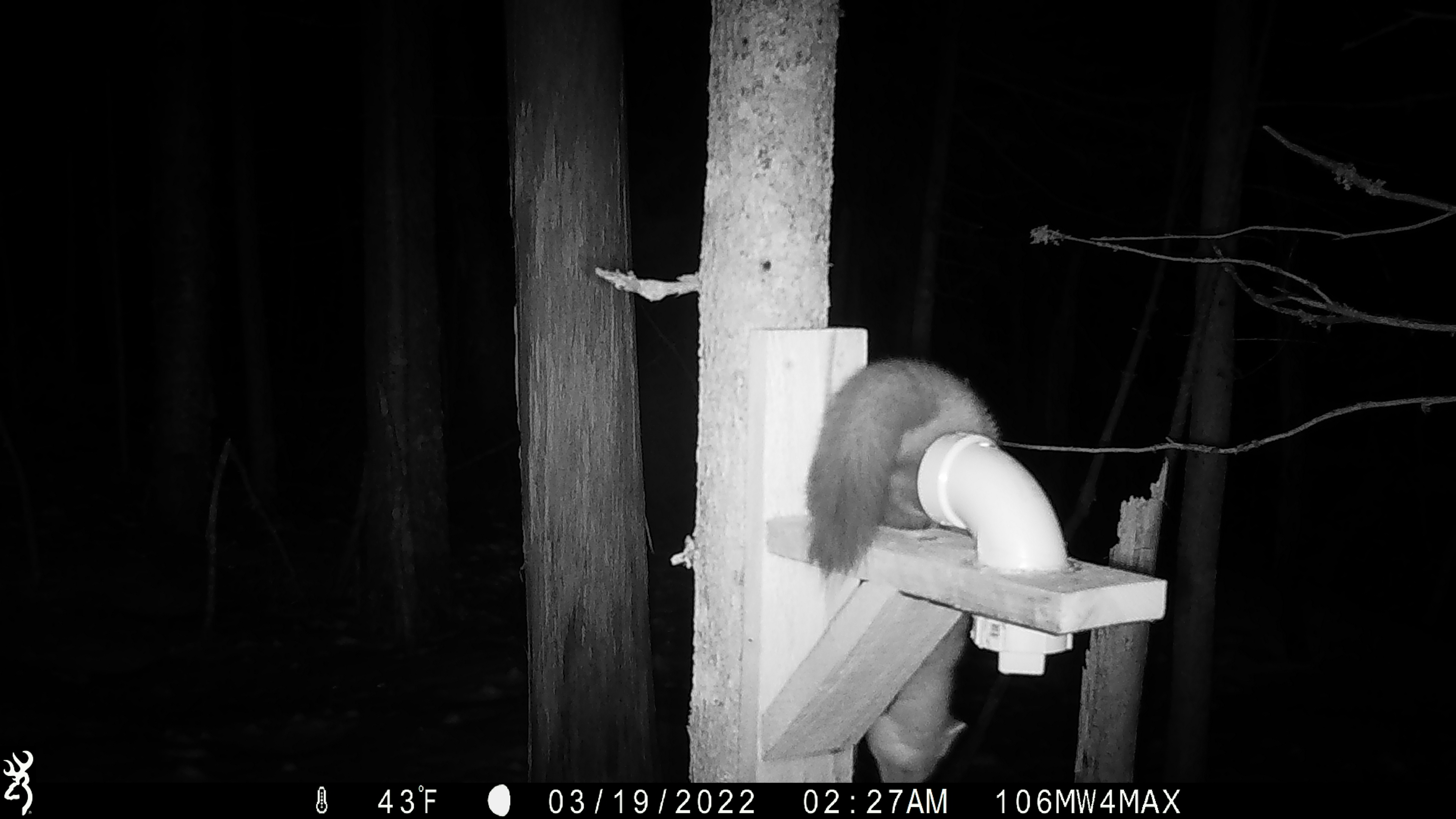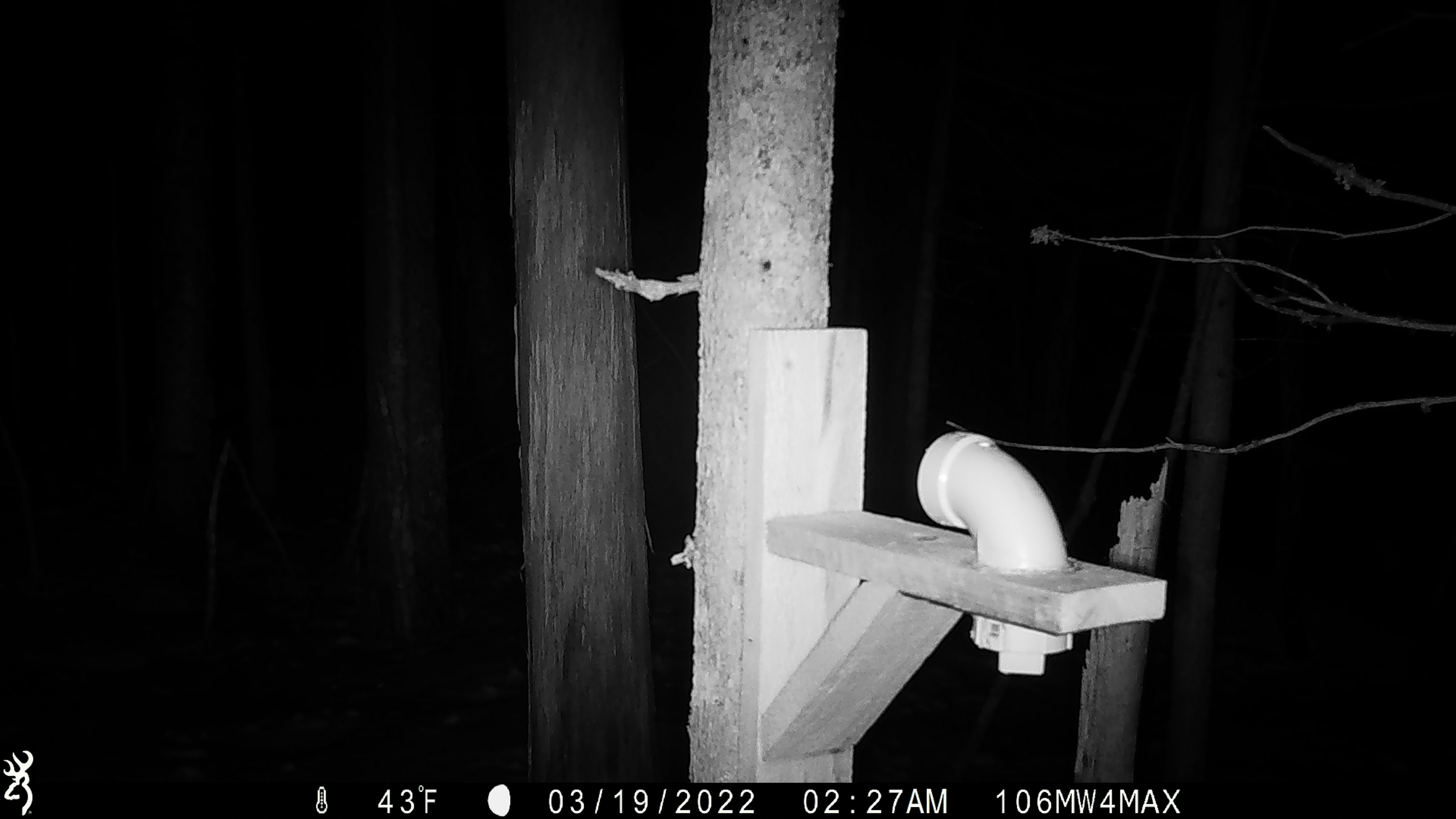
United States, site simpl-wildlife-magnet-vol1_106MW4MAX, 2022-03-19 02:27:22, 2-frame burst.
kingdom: Animalia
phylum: Chordata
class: Mammalia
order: Carnivora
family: Mustelidae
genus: Martes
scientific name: Martes americana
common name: american marten